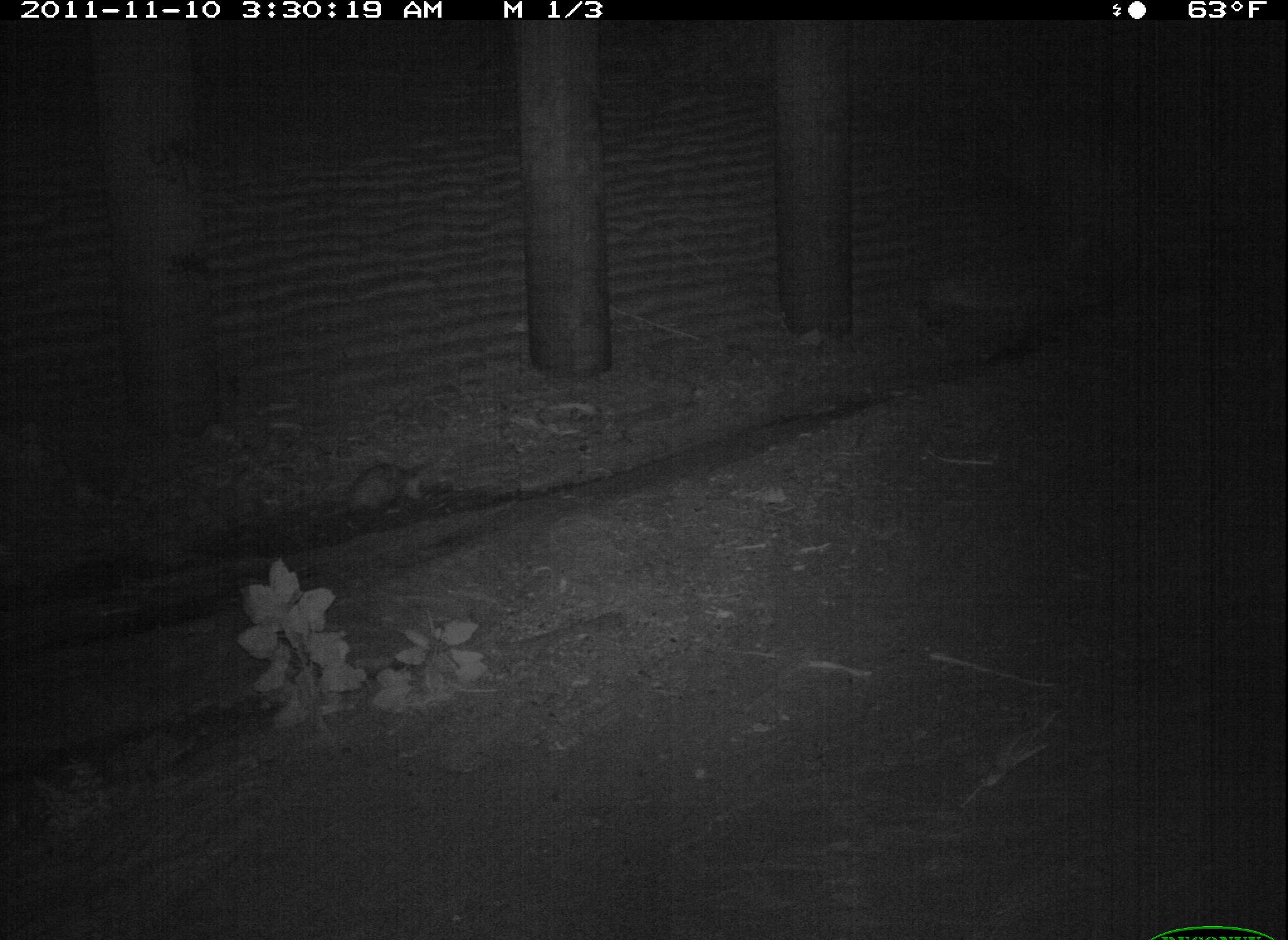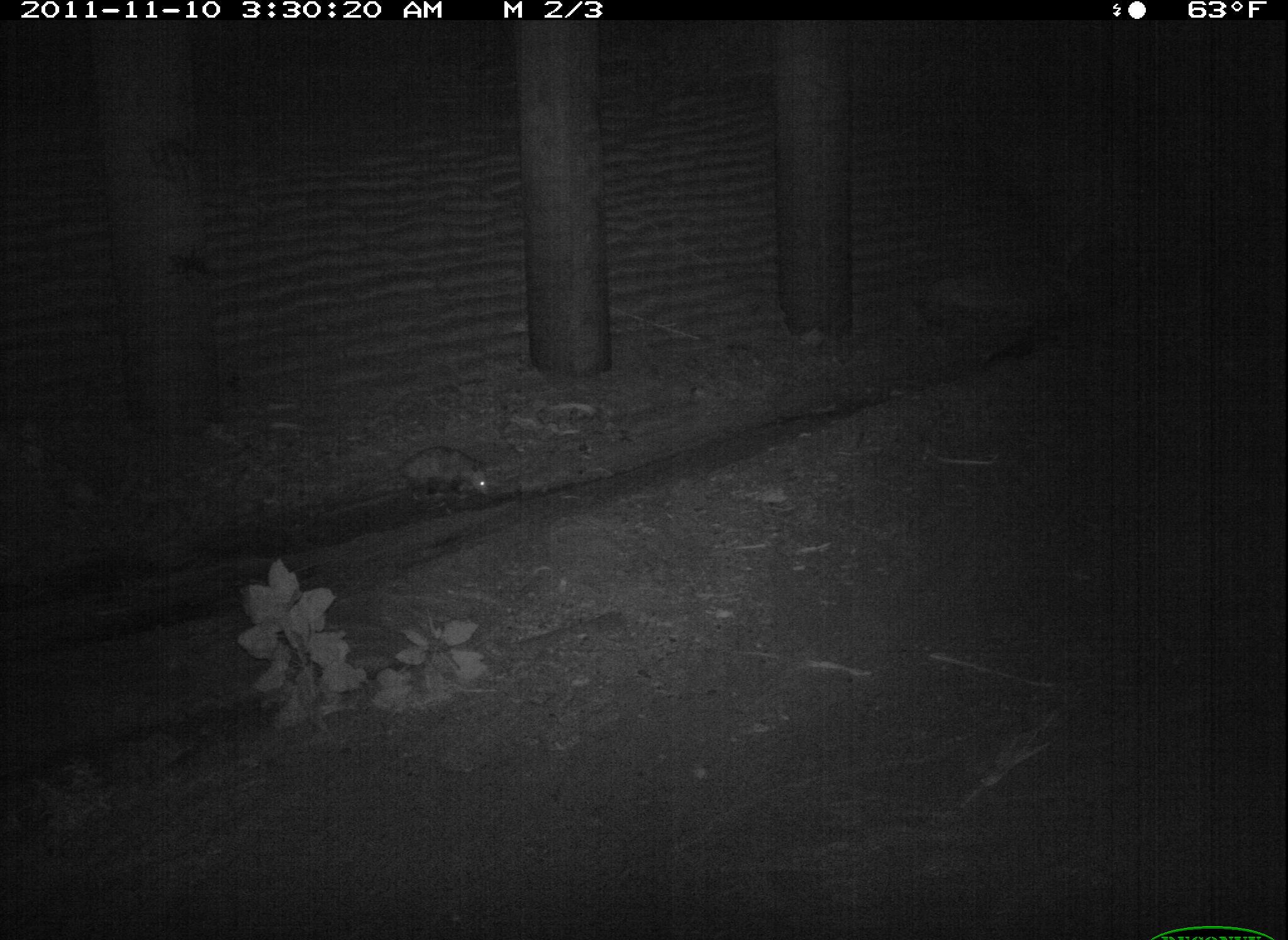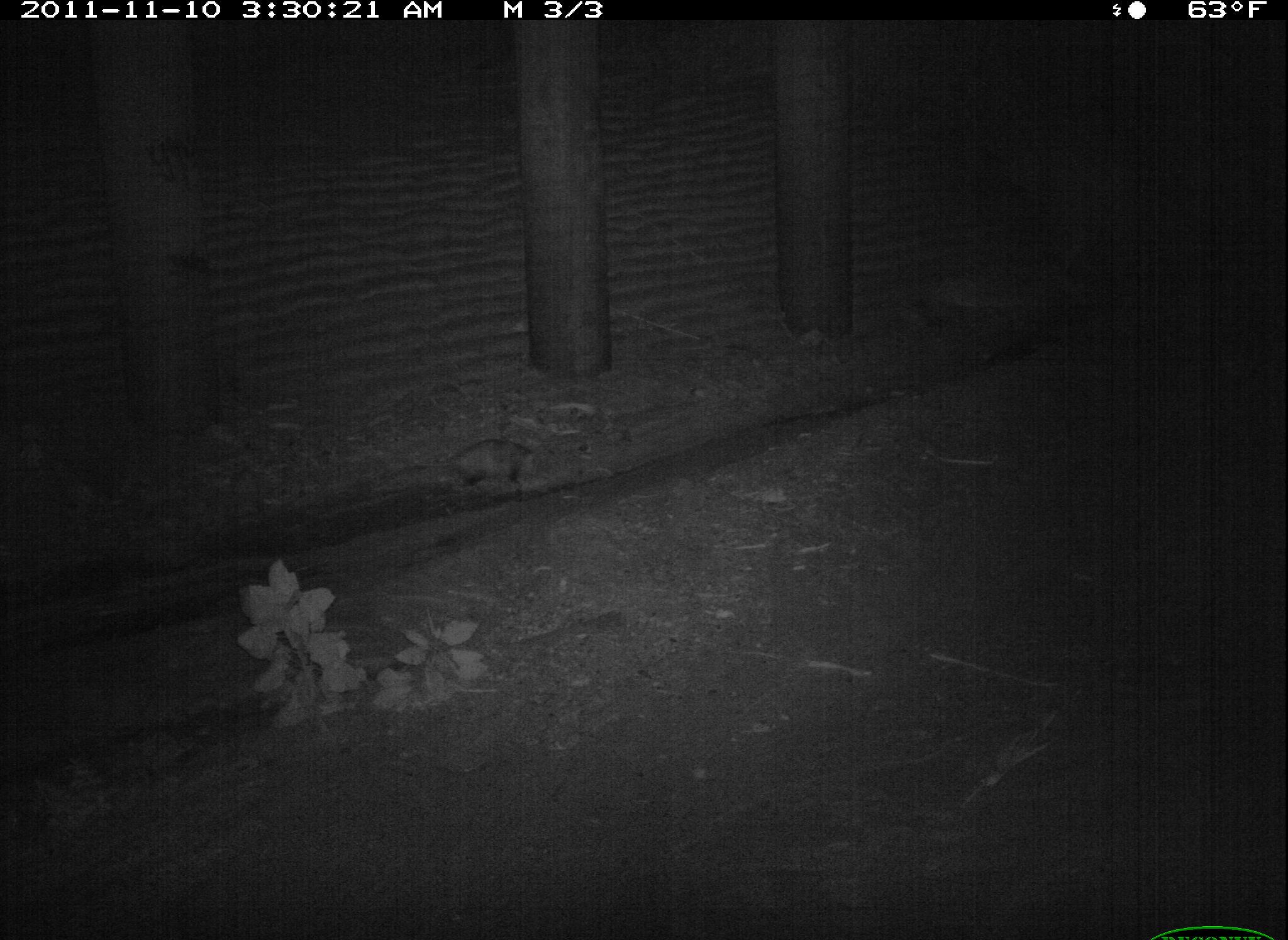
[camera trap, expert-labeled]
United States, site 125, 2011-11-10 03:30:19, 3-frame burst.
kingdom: Animalia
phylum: Chordata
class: Mammalia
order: Didelphimorphia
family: Didelphidae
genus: Didelphis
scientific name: Didelphis virginiana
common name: virginia opossum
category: opossum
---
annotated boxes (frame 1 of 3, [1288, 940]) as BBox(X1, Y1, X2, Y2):
opossum: BBox(314, 457, 438, 526)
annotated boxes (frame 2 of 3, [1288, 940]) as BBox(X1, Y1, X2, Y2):
opossum: BBox(354, 441, 498, 503)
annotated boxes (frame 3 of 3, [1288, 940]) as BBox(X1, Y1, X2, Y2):
opossum: BBox(383, 431, 544, 503)